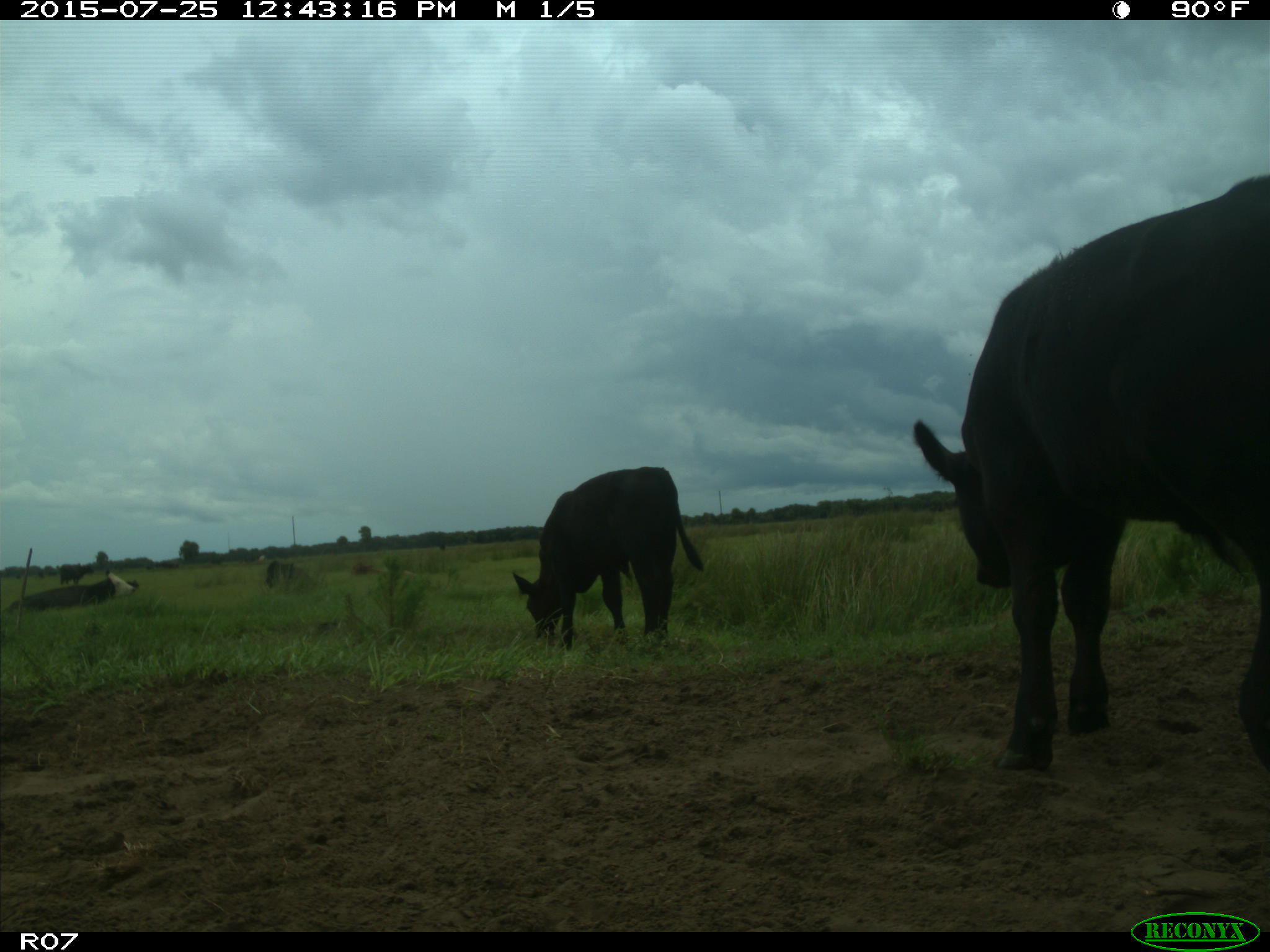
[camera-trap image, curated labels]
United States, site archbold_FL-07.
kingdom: Animalia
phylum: Chordata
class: Mammalia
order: Artiodactyla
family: Bovidae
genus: Bos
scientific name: Bos taurus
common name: domestic cow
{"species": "Bos taurus (domestic cow)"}